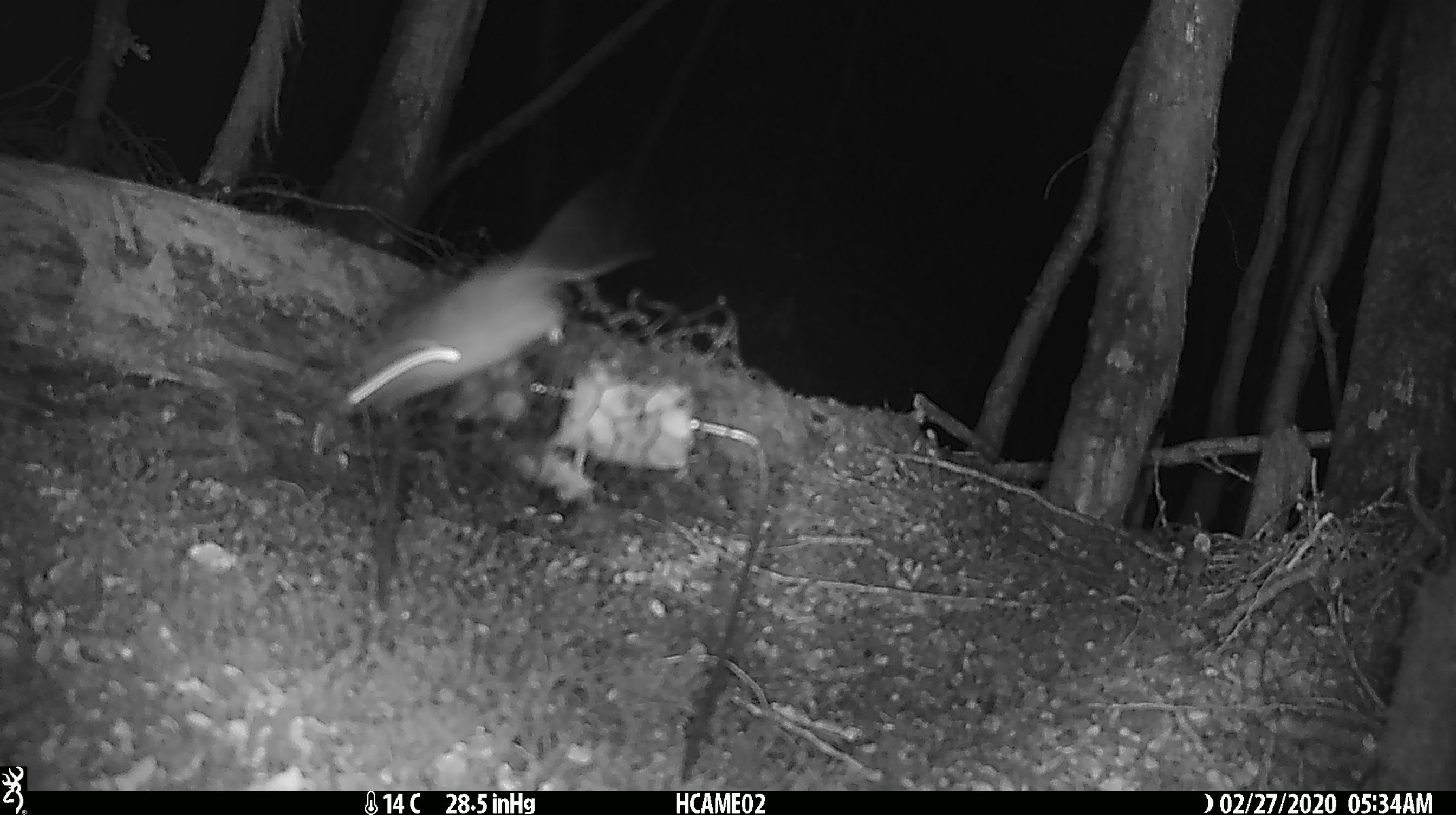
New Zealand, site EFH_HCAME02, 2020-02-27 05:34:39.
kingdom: Animalia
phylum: Chordata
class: Mammalia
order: Rodentia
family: Muridae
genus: Mus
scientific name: Mus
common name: mouse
Mouse (Mus).